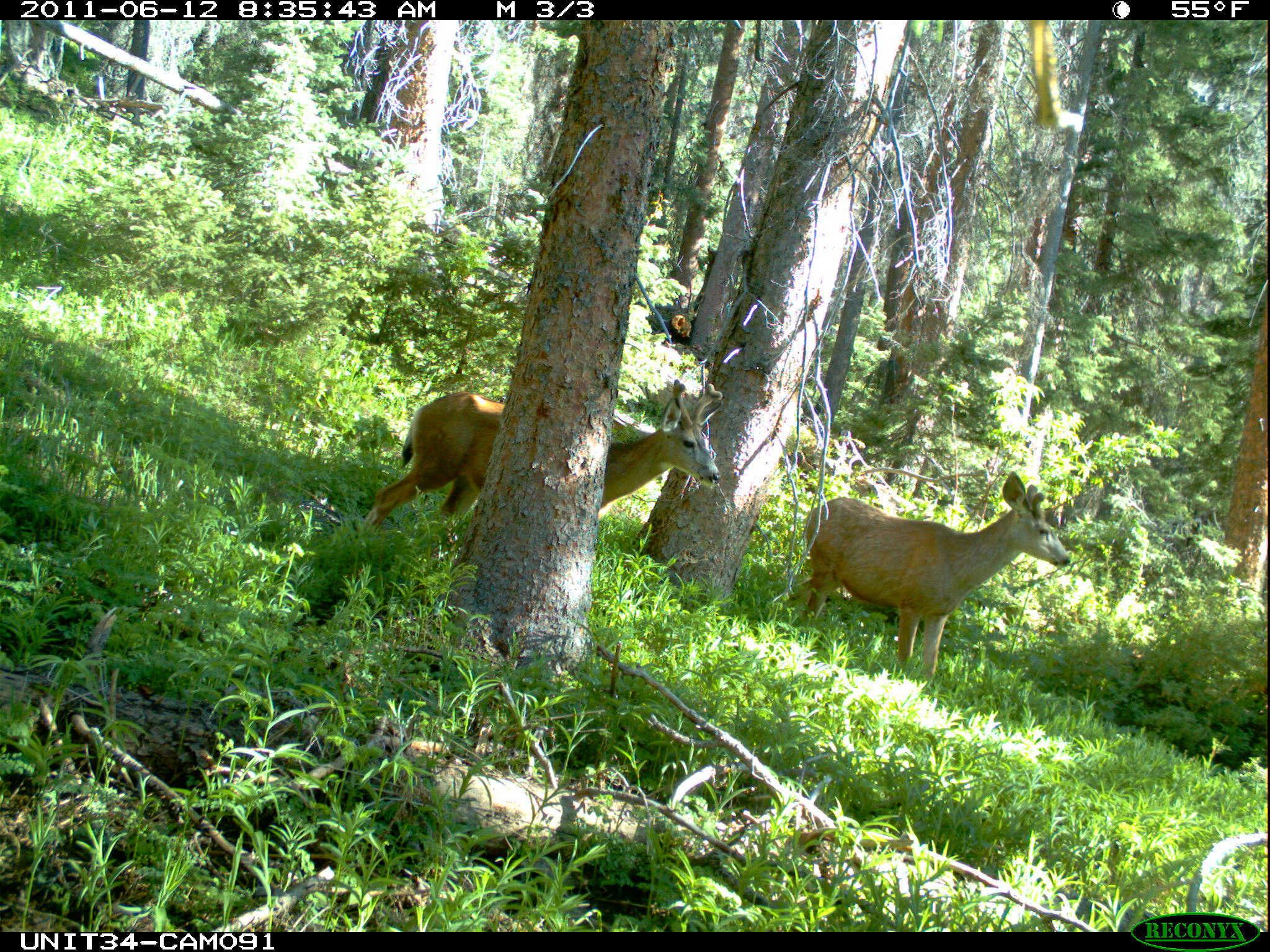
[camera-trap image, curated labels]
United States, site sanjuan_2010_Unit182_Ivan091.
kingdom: Animalia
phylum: Chordata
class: Mammalia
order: Artiodactyla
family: Cervidae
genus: Odocoileus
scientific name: Odocoileus hemionus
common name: mule deer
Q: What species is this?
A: Odocoileus hemionus (mule deer).